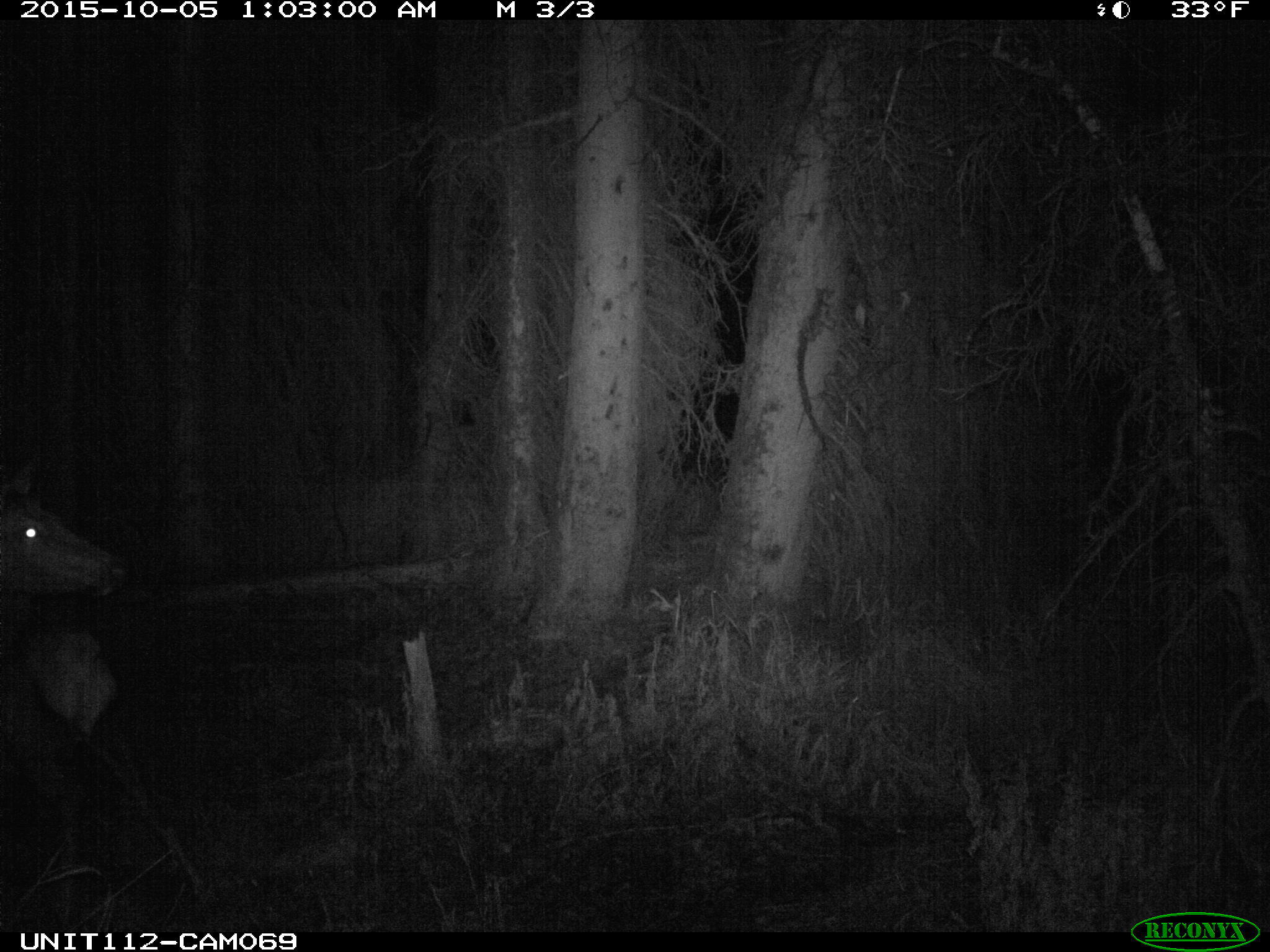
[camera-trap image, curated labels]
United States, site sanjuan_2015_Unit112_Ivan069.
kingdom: Animalia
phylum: Chordata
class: Mammalia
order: Artiodactyla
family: Cervidae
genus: Cervus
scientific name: Cervus elaphus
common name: red deer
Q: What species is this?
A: Cervus elaphus (red deer).